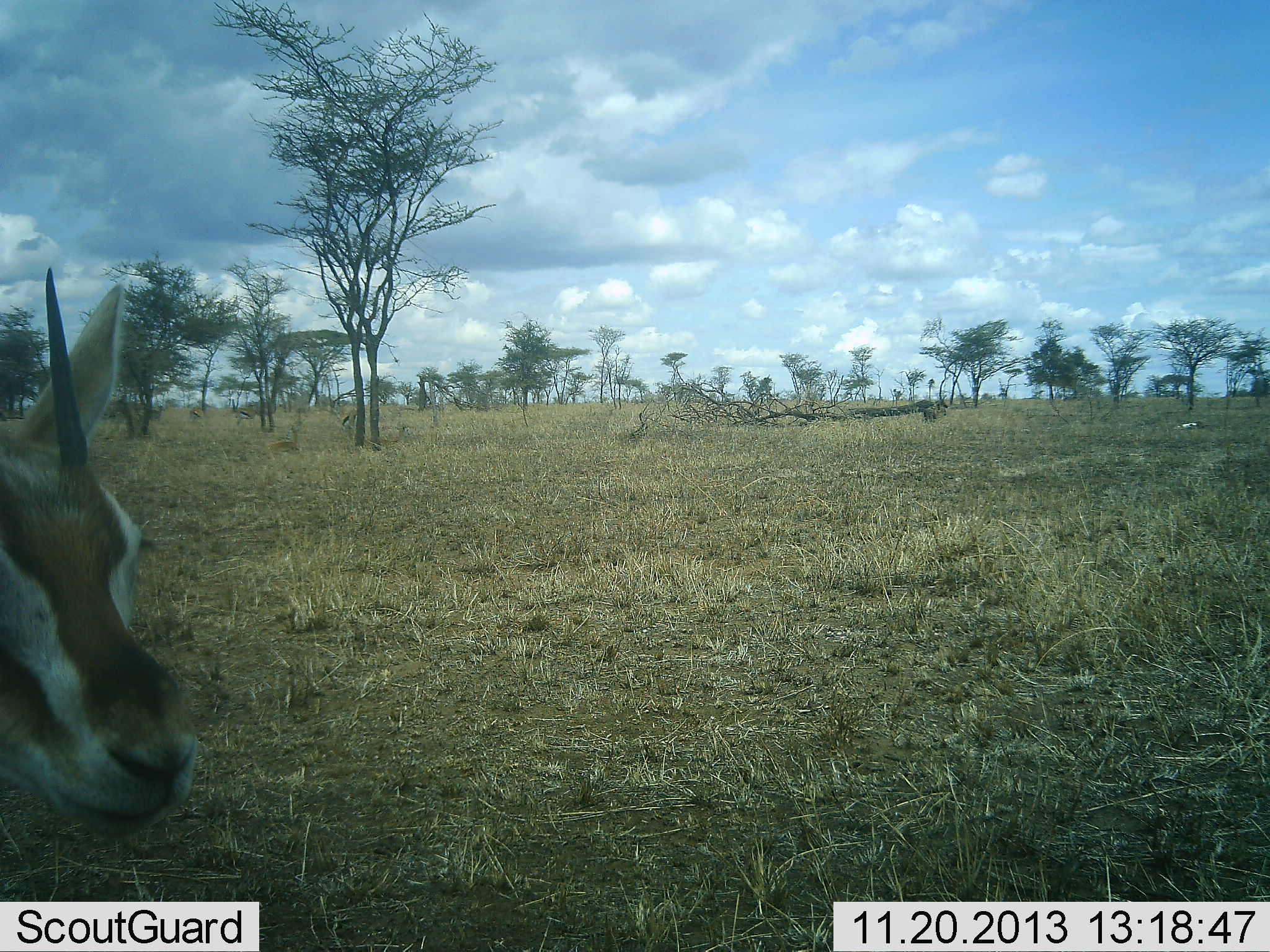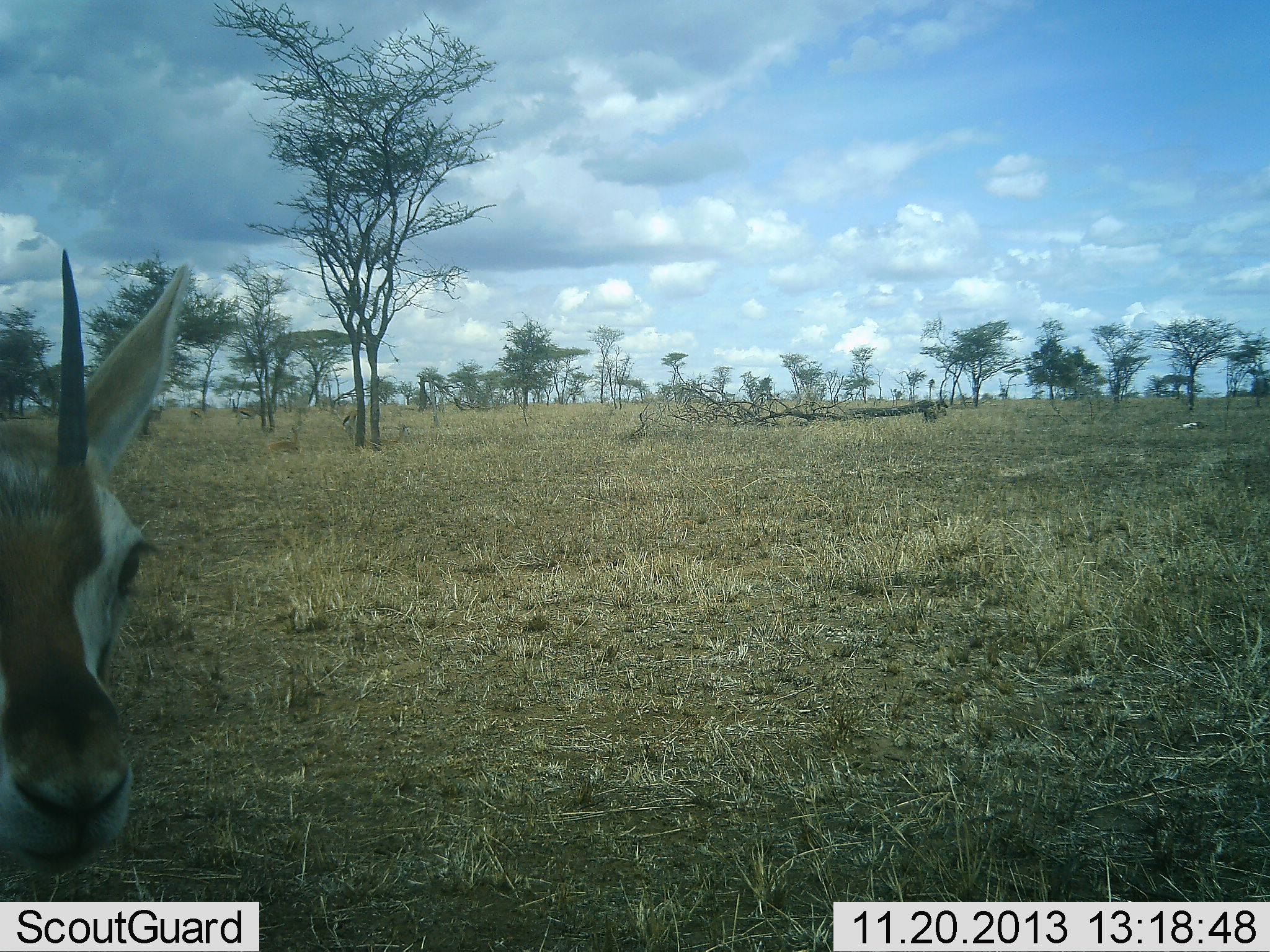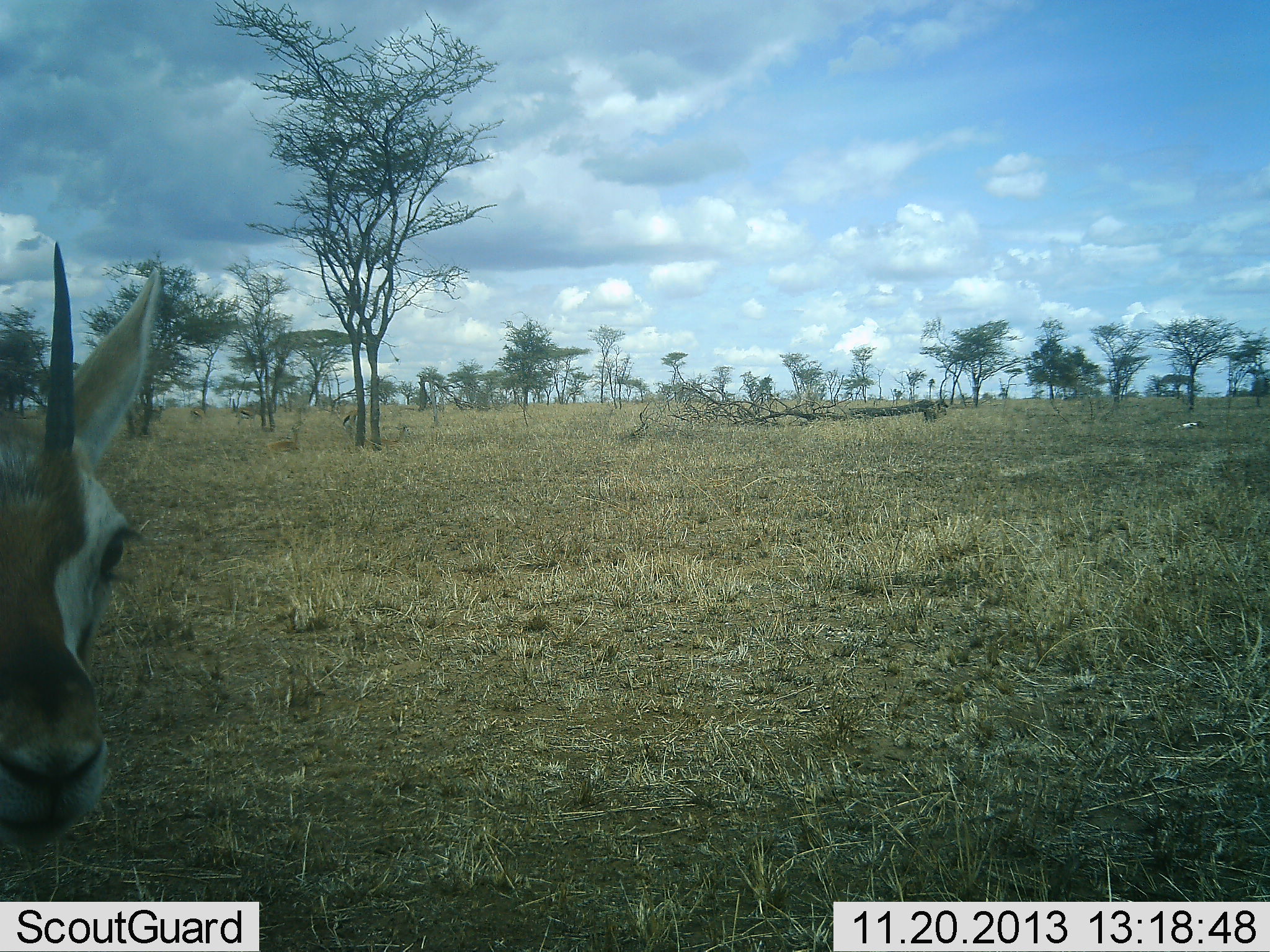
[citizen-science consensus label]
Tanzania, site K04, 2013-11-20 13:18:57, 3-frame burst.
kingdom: Animalia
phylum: Chordata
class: Mammalia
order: Artiodactyla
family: Bovidae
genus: Nanger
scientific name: Nanger granti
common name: grant's gazelle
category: gazellegrants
Gazellegrants (grant's gazelle) (Nanger granti), count 1. Behavior (volunteer vote fractions): standing 80%, resting 0%, moving 10%, interacting 10%. Young present (vote fraction): 0%. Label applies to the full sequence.